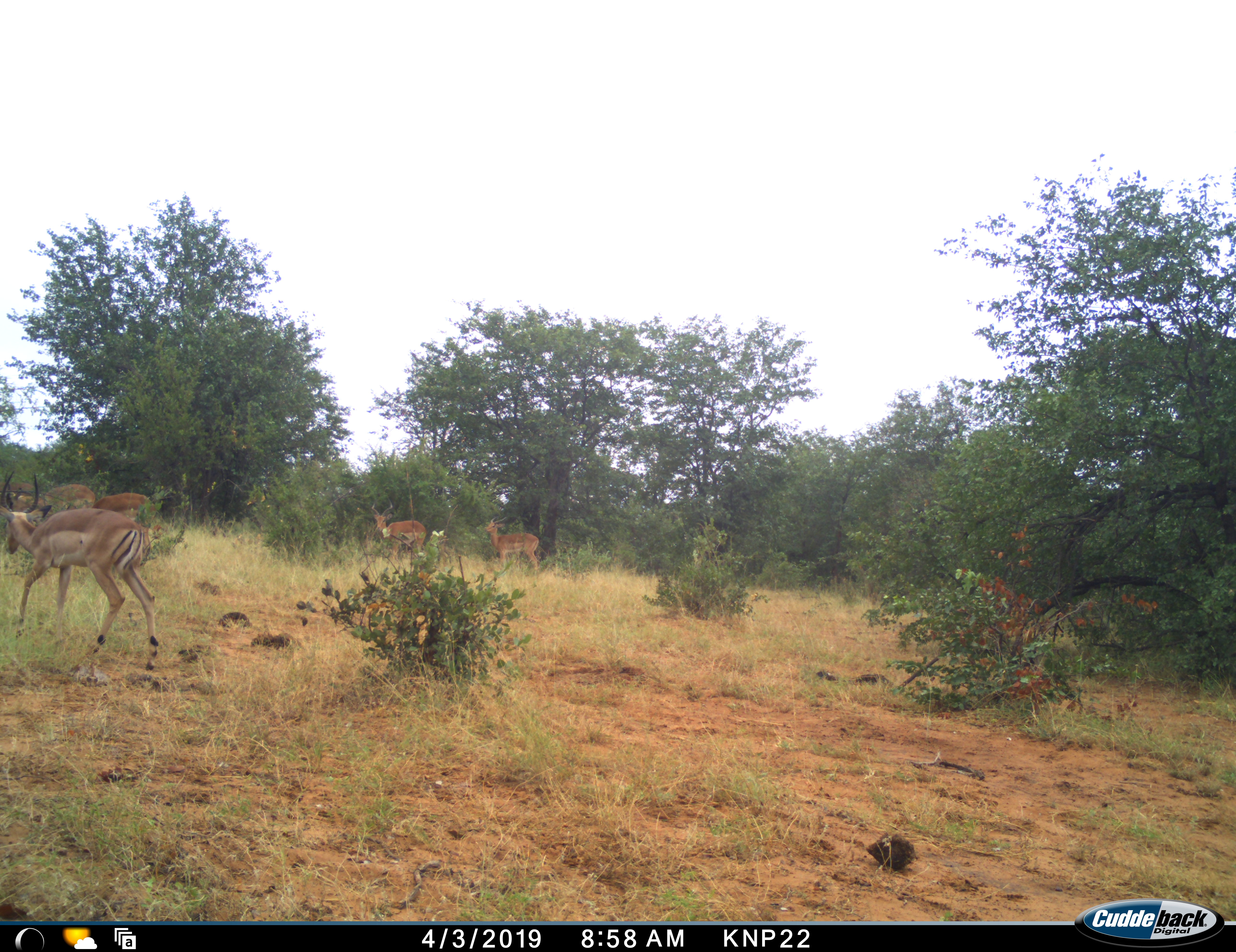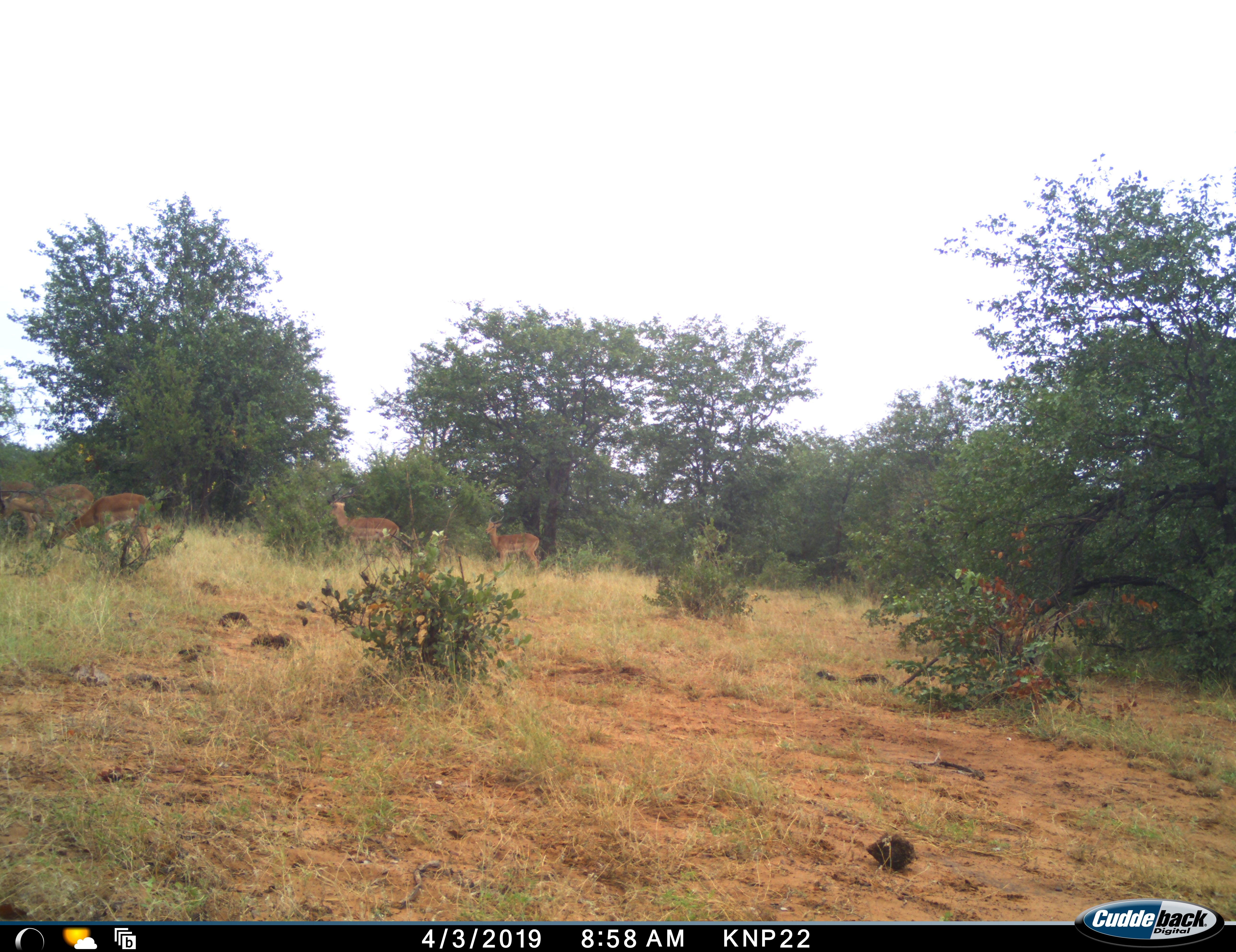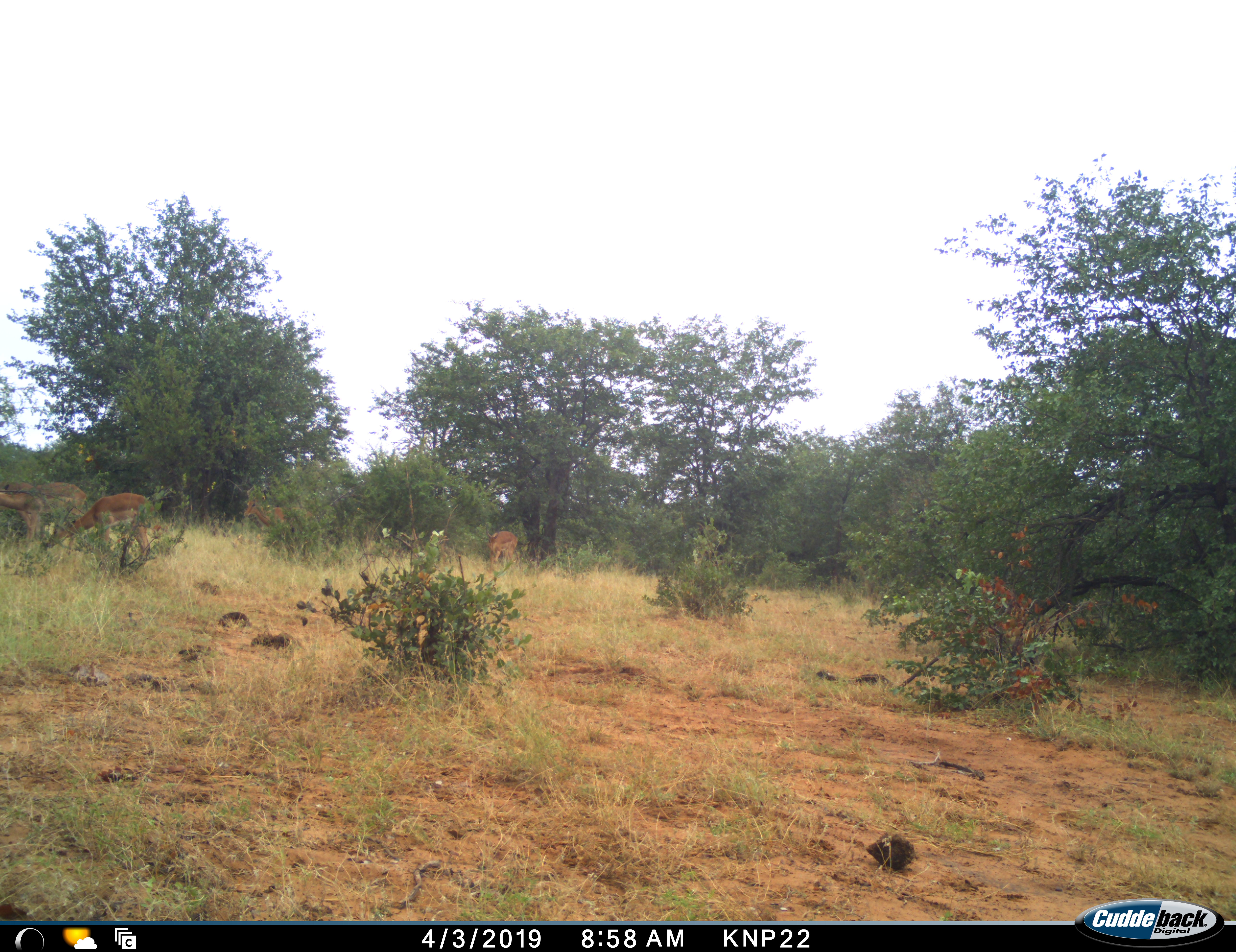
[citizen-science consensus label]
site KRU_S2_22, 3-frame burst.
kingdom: Animalia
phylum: Chordata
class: Mammalia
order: Artiodactyla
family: Bovidae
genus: Aepyceros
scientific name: Aepyceros melampus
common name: impala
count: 5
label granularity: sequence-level